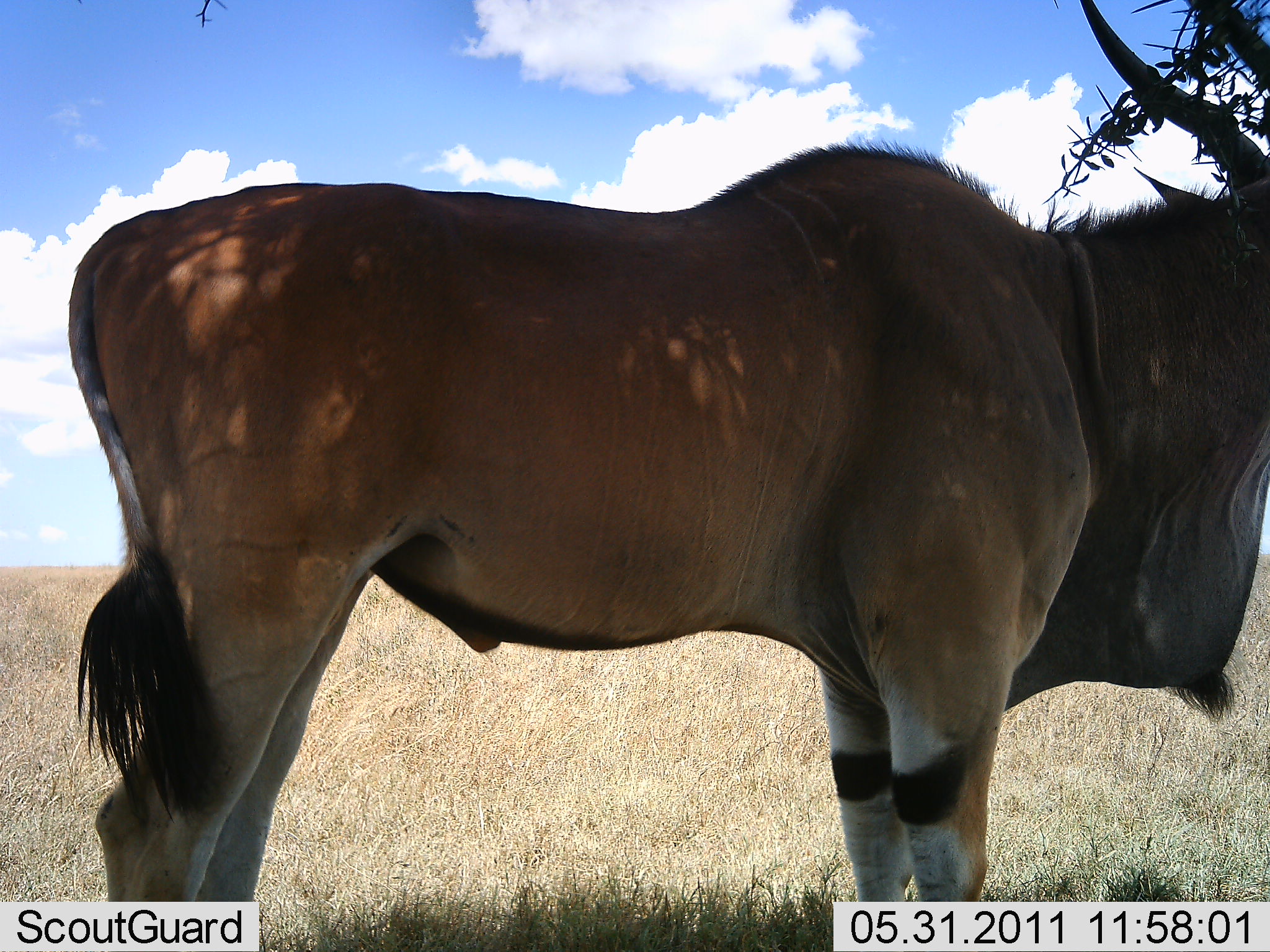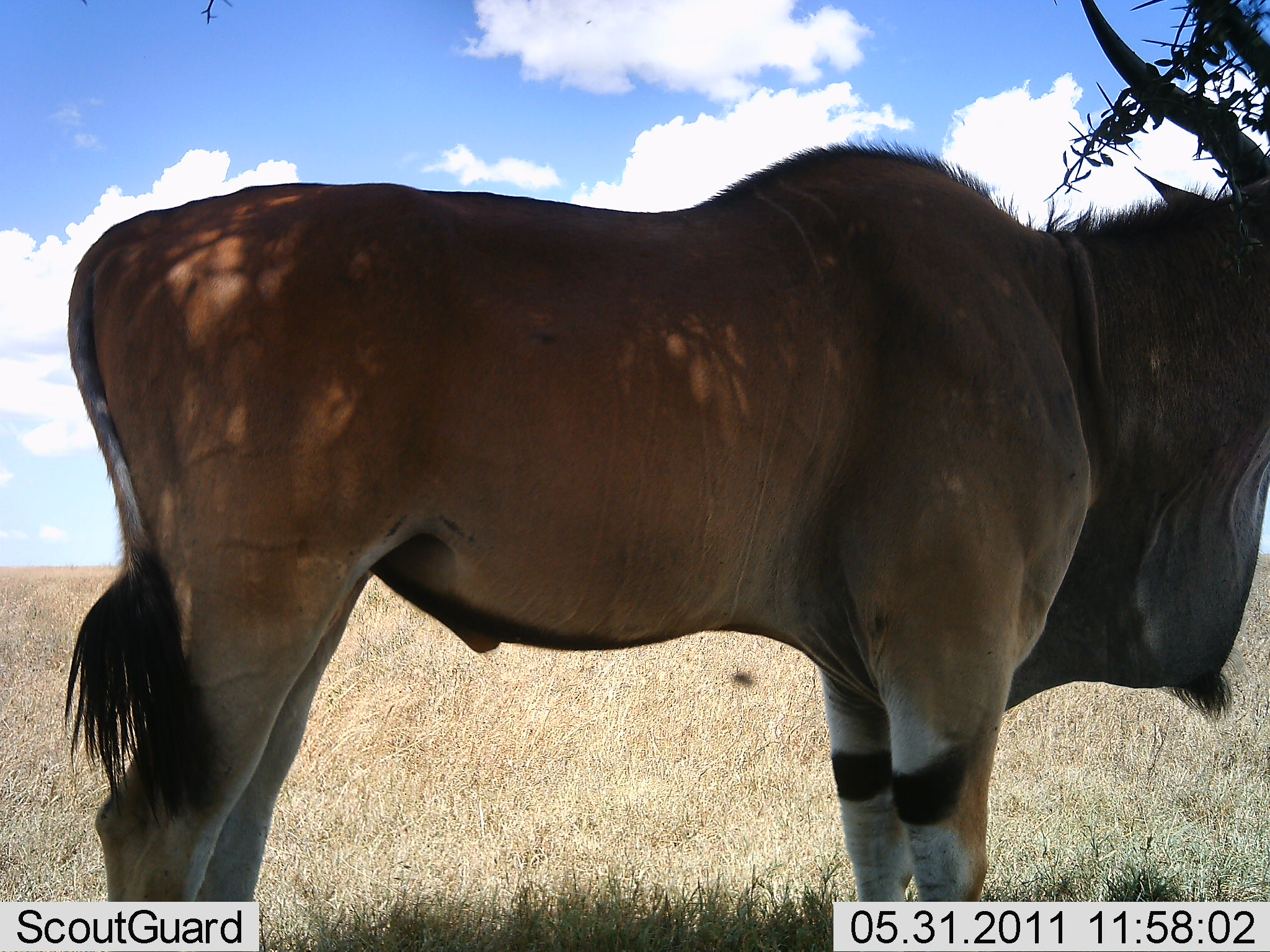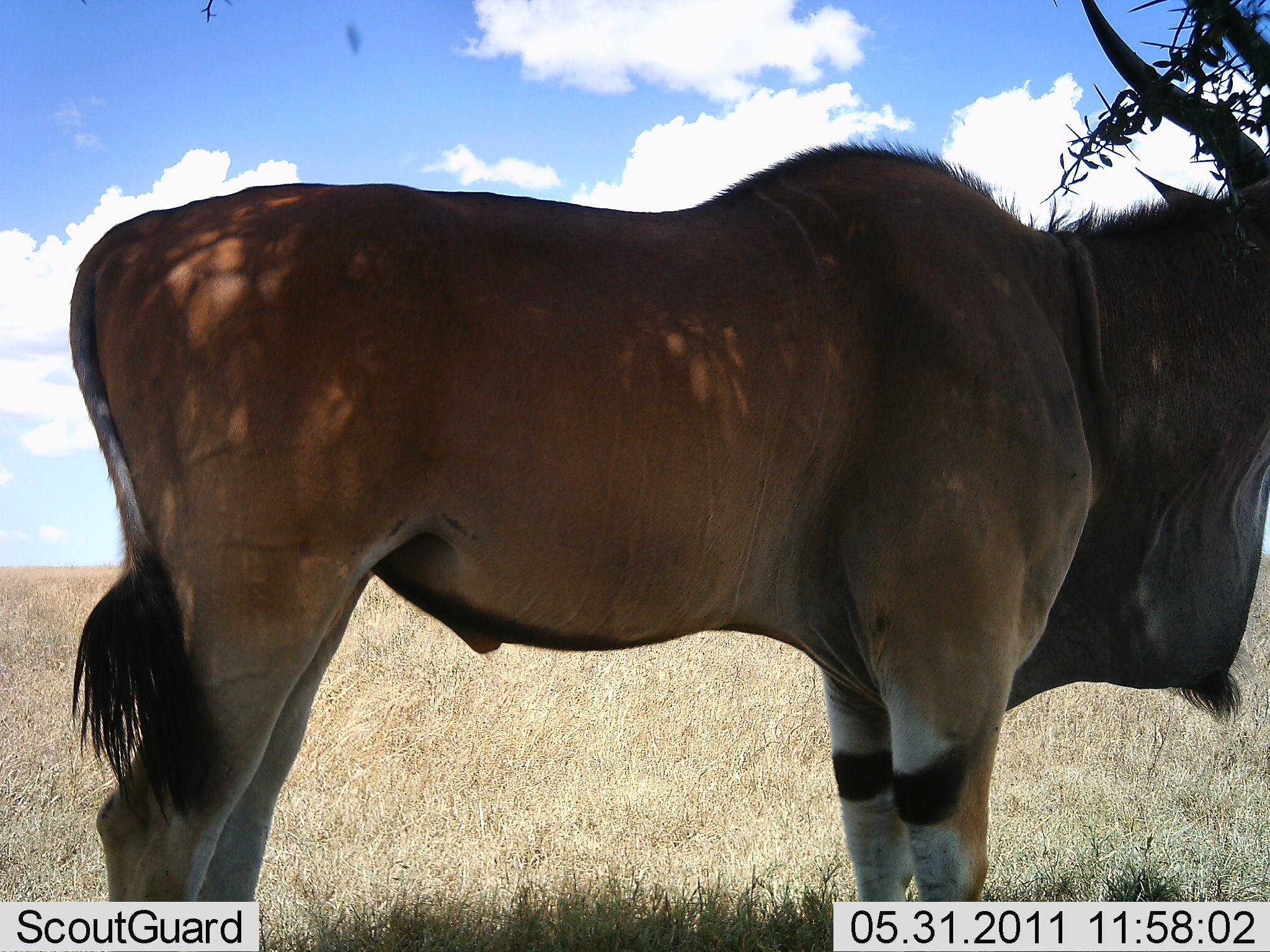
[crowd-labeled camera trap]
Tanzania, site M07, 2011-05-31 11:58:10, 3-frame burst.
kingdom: Animalia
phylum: Chordata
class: Mammalia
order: Artiodactyla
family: Bovidae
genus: Tragelaphus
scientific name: Tragelaphus oryx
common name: eland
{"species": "eland (Tragelaphus oryx)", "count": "1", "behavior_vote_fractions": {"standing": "100%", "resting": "0%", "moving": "0%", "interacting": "0%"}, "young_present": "0%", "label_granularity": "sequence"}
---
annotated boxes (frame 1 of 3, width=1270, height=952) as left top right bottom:
animal: 63 1 1270 901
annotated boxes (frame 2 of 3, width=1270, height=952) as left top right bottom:
animal: 59 0 1270 901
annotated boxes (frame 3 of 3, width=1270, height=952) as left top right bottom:
animal: 69 0 1269 900